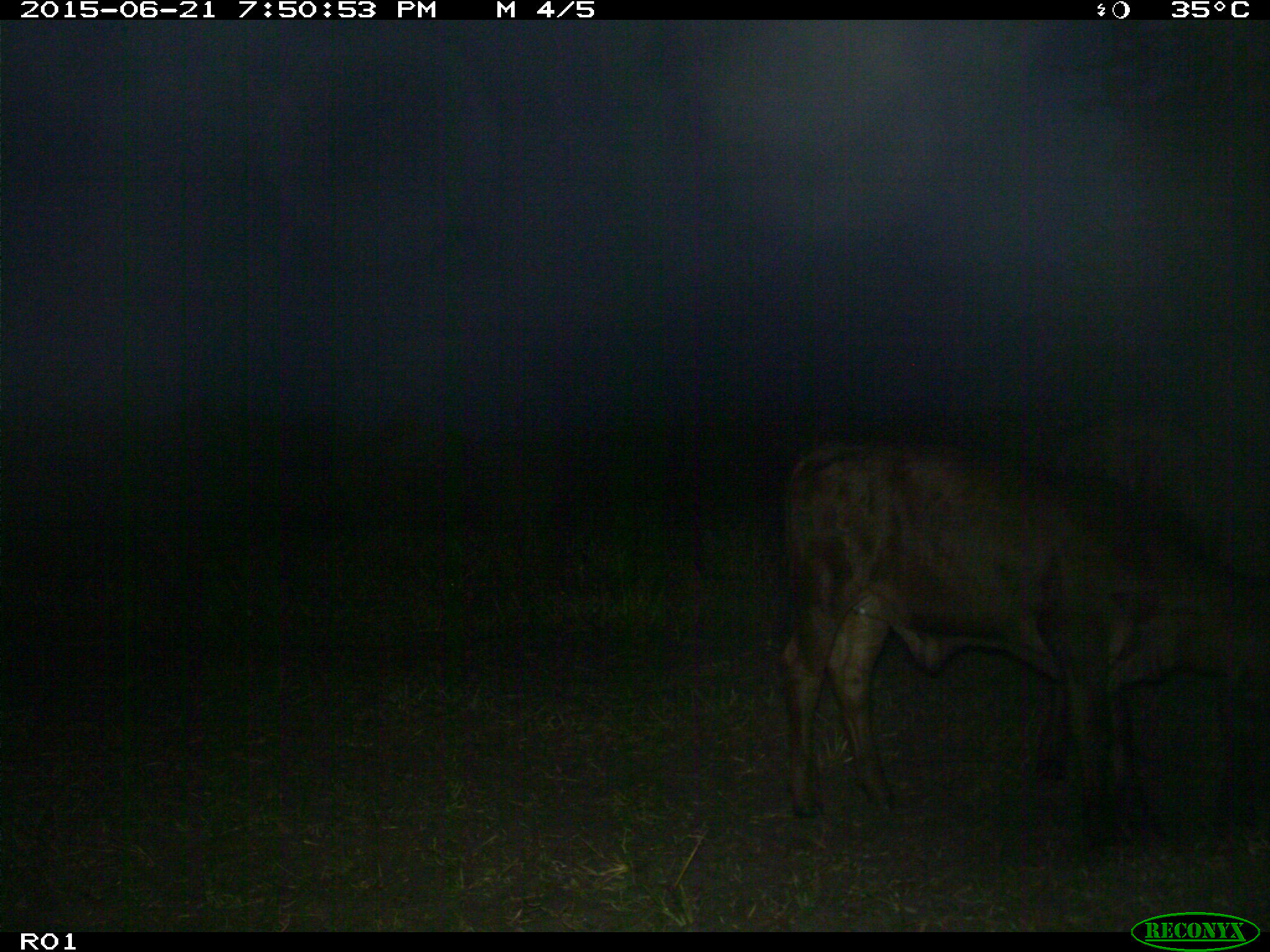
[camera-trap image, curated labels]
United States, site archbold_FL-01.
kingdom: Animalia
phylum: Chordata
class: Mammalia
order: Artiodactyla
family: Bovidae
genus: Bos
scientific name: Bos taurus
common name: domestic cow